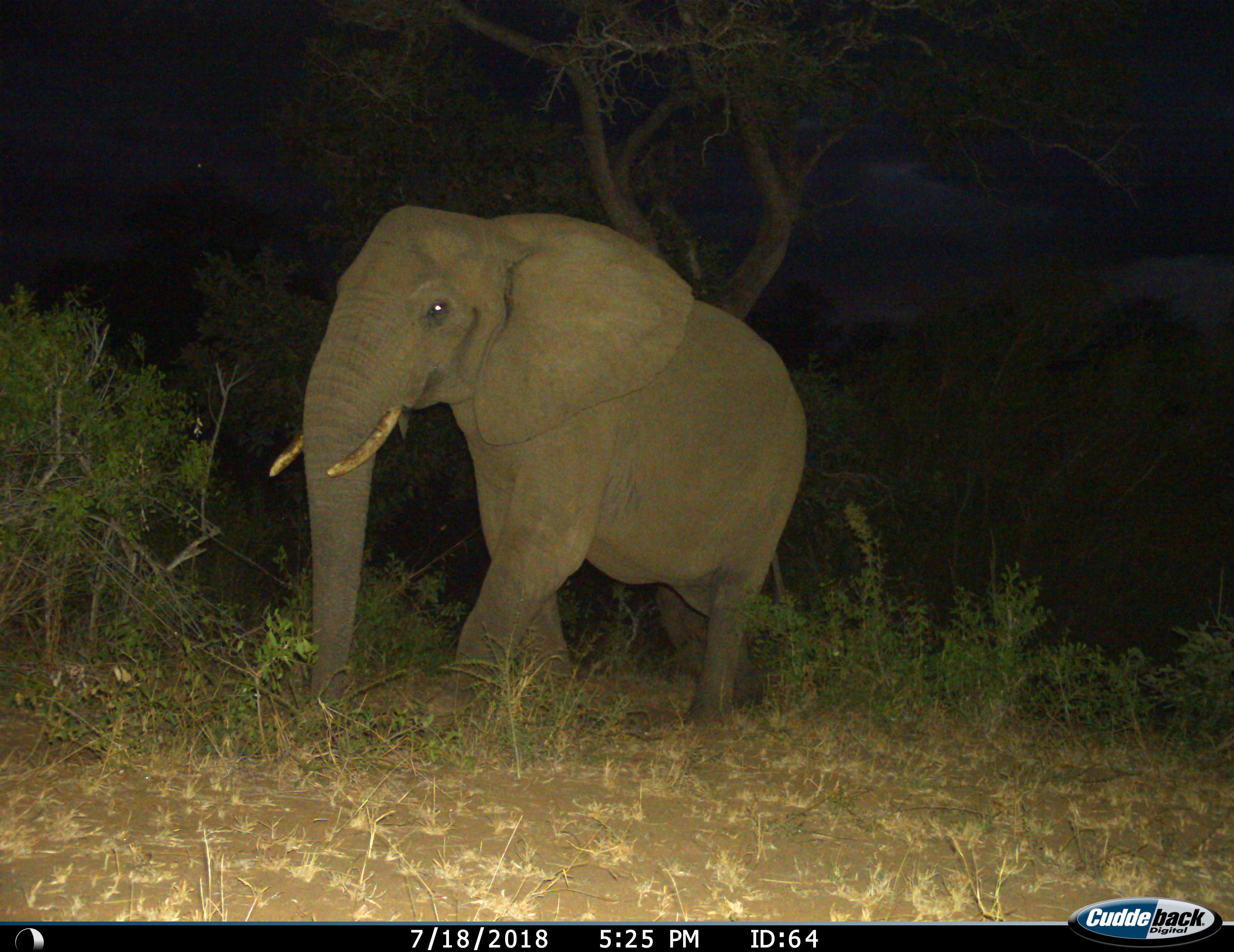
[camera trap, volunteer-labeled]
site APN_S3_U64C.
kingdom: Animalia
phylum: Chordata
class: Mammalia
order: Proboscidea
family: Elephantidae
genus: Loxodonta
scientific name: Loxodonta africana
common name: african bush elephant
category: elephant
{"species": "elephant (african bush elephant) (Loxodonta africana)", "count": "1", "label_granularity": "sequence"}